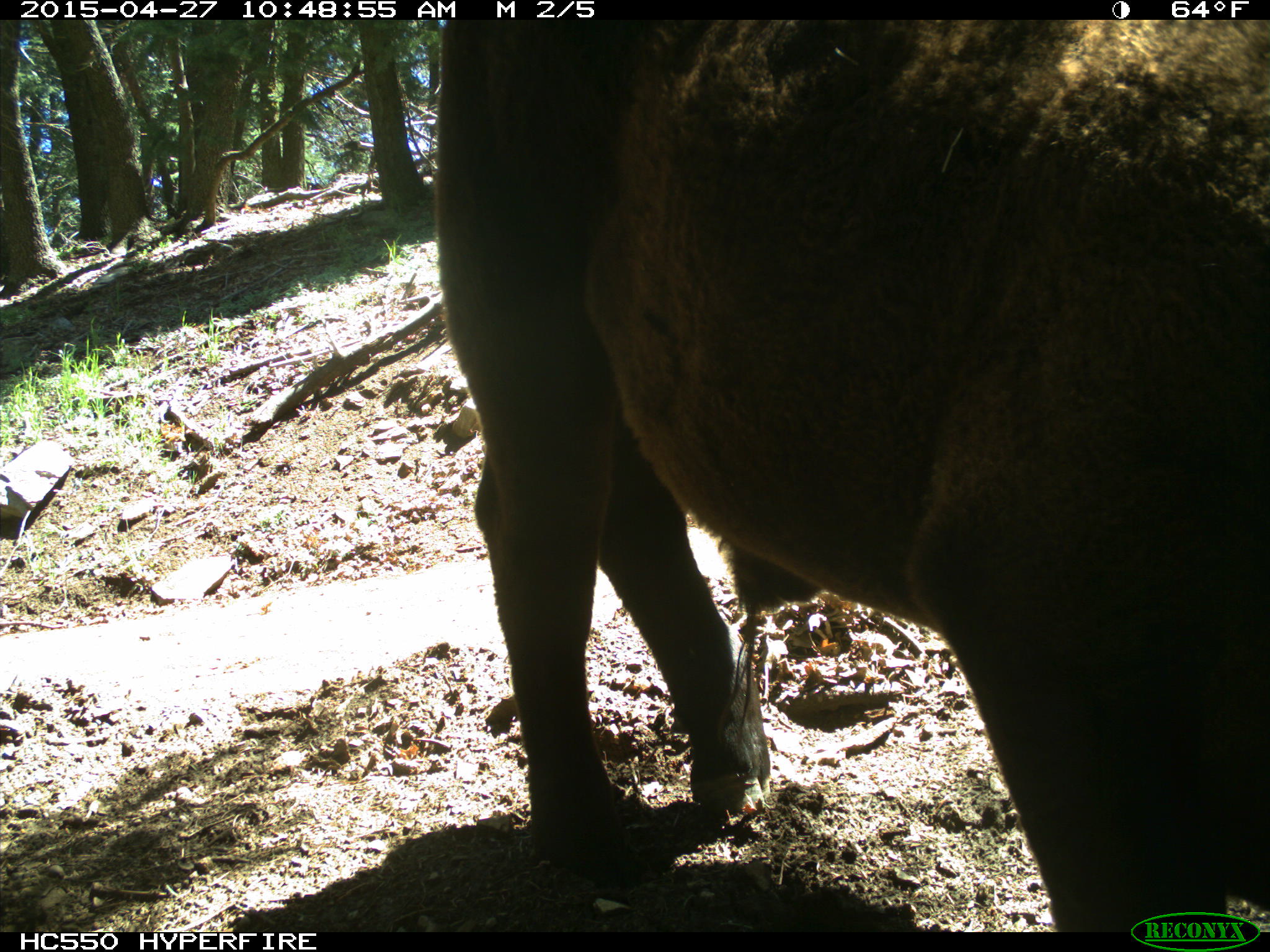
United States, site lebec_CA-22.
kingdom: Animalia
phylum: Chordata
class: Mammalia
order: Artiodactyla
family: Bovidae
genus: Bos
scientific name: Bos taurus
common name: domestic cow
Bos taurus (domestic cow).